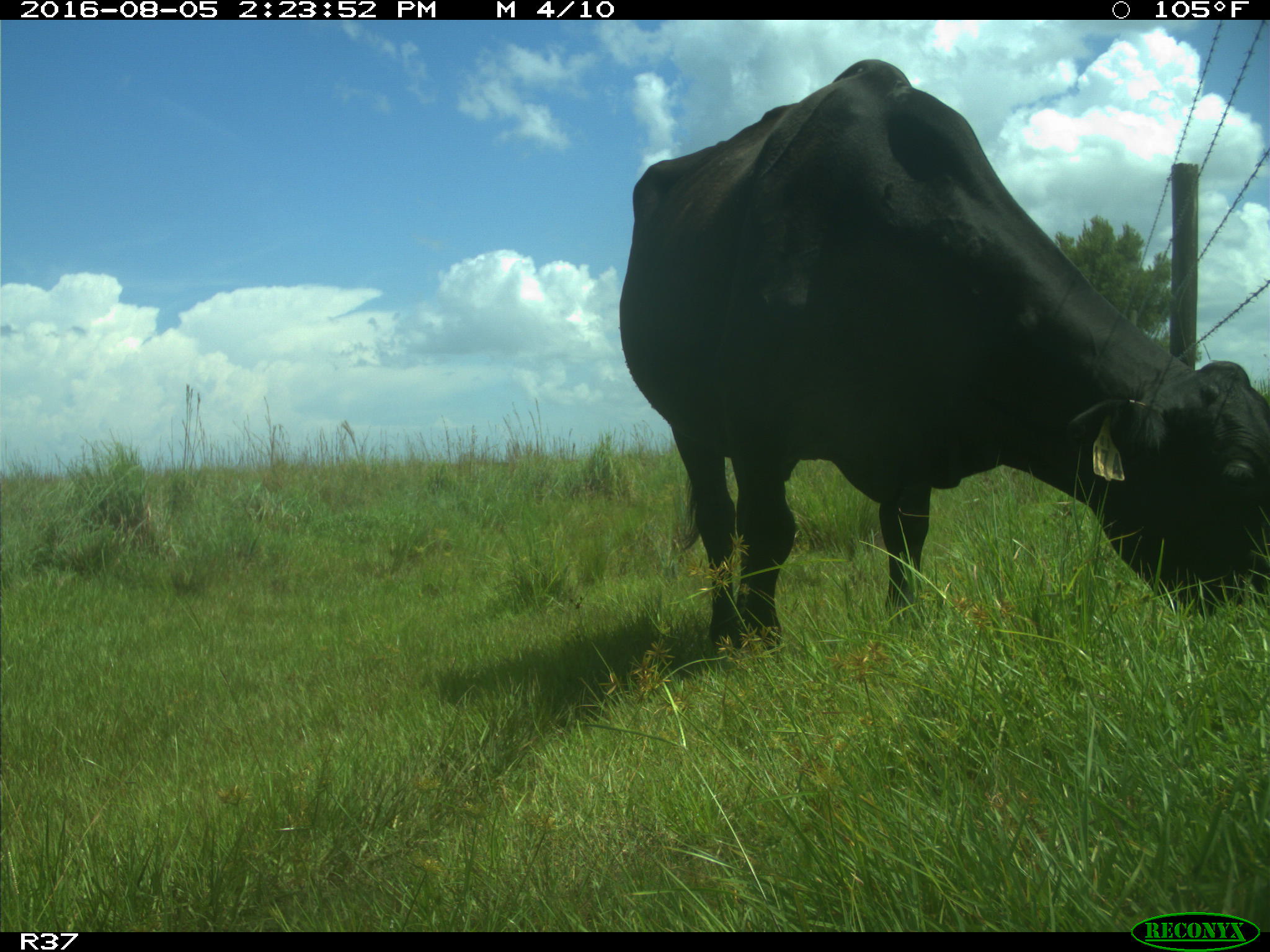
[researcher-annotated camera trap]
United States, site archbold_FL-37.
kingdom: Animalia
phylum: Chordata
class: Mammalia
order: Artiodactyla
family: Bovidae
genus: Bos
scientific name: Bos taurus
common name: domestic cow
Bos taurus (domestic cow).